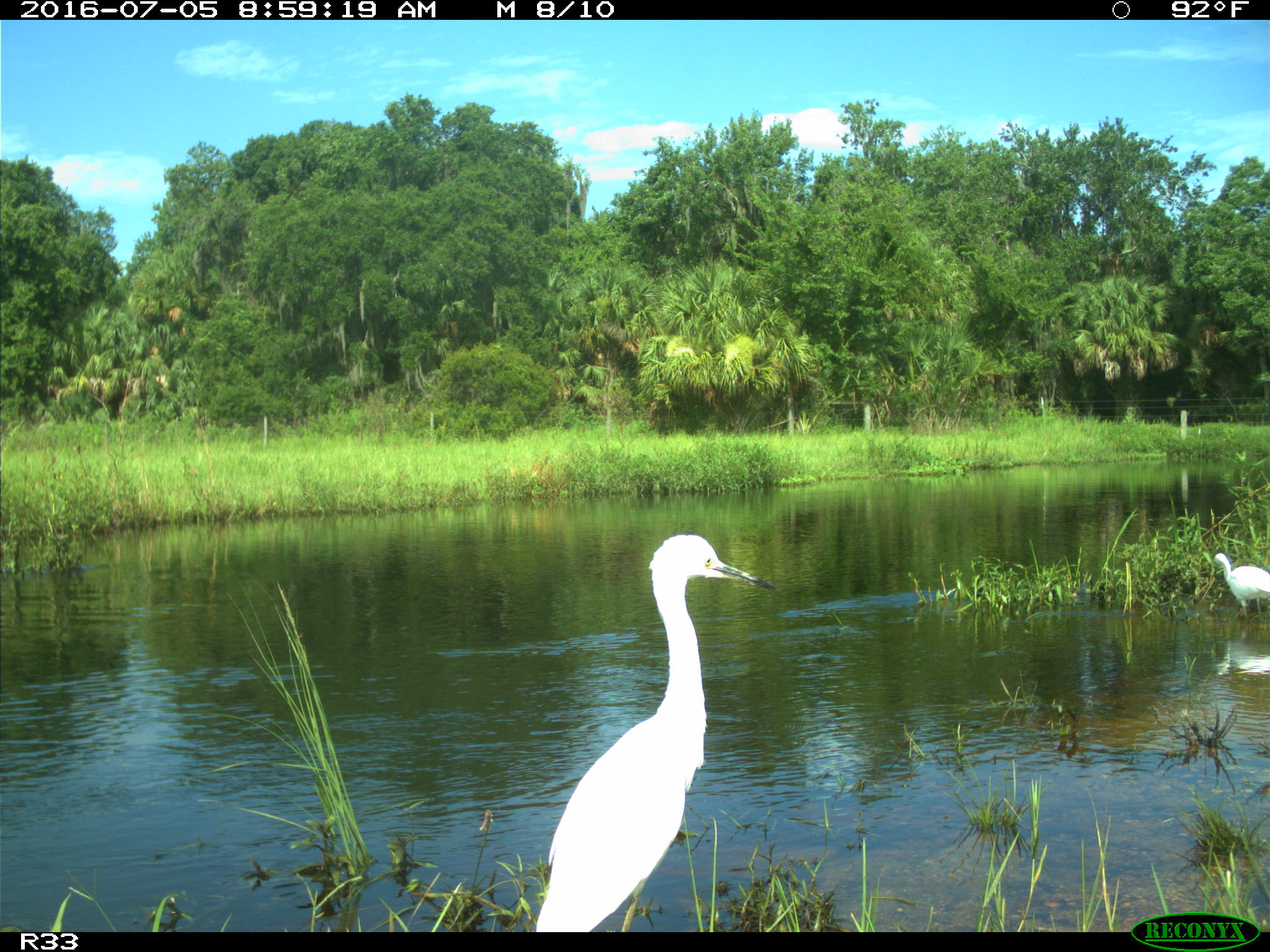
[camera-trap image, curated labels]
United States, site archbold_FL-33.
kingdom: Animalia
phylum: Chordata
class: Aves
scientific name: Aves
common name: birds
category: unidentified bird